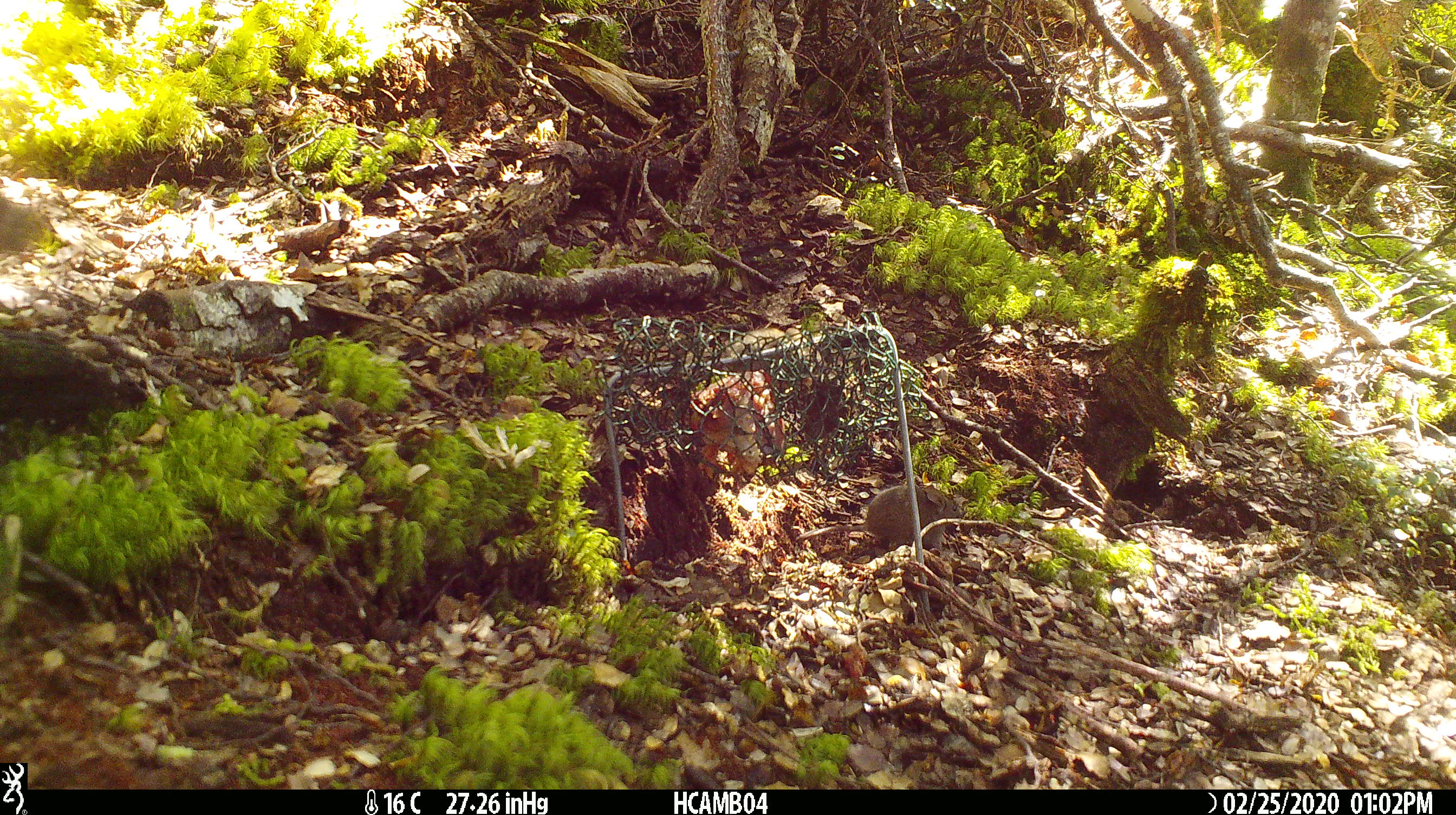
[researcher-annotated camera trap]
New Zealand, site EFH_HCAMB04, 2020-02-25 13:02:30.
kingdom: Animalia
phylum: Chordata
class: Mammalia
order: Rodentia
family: Muridae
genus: Mus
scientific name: Mus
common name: mouse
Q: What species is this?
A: Mouse (Mus).